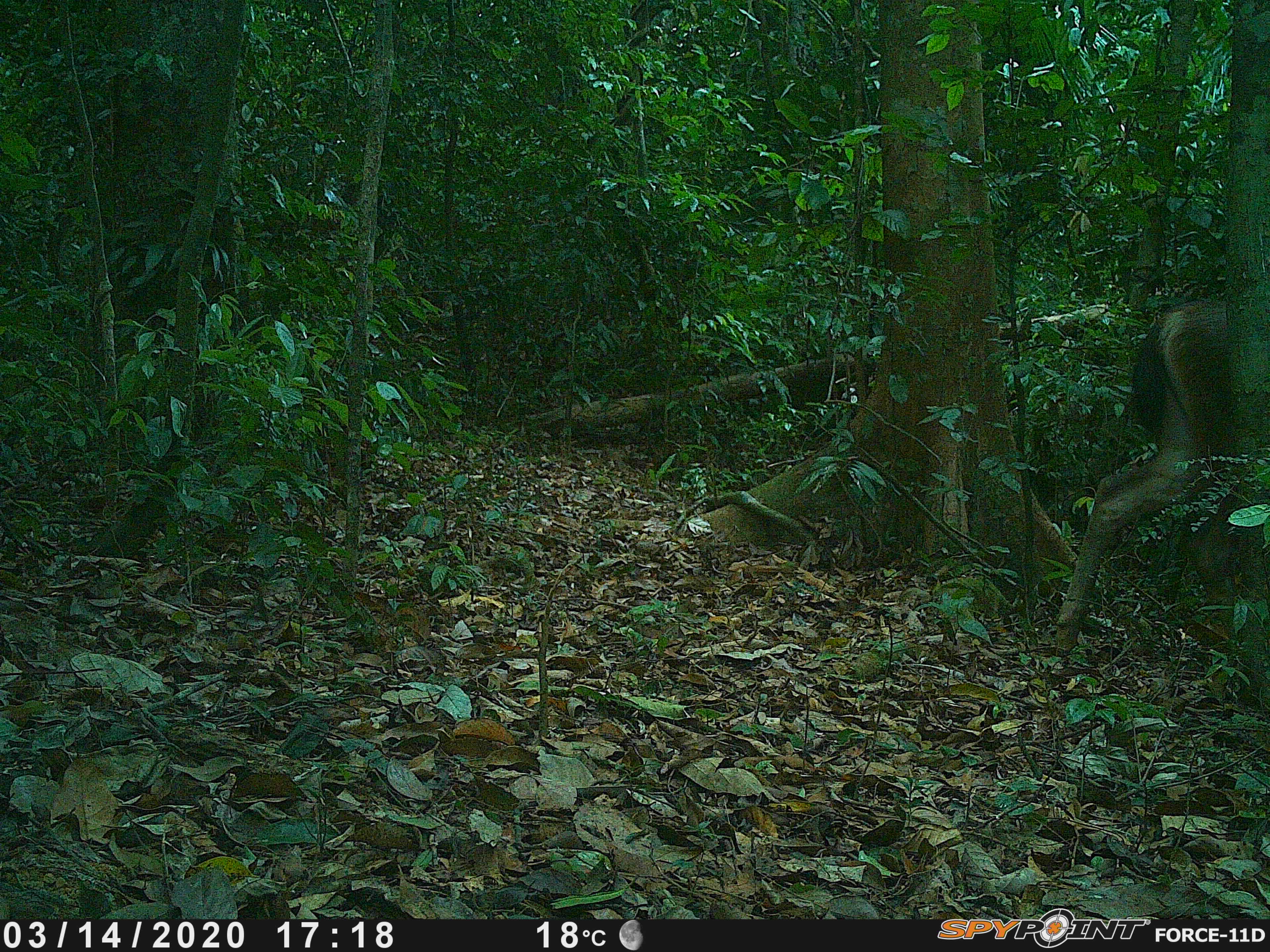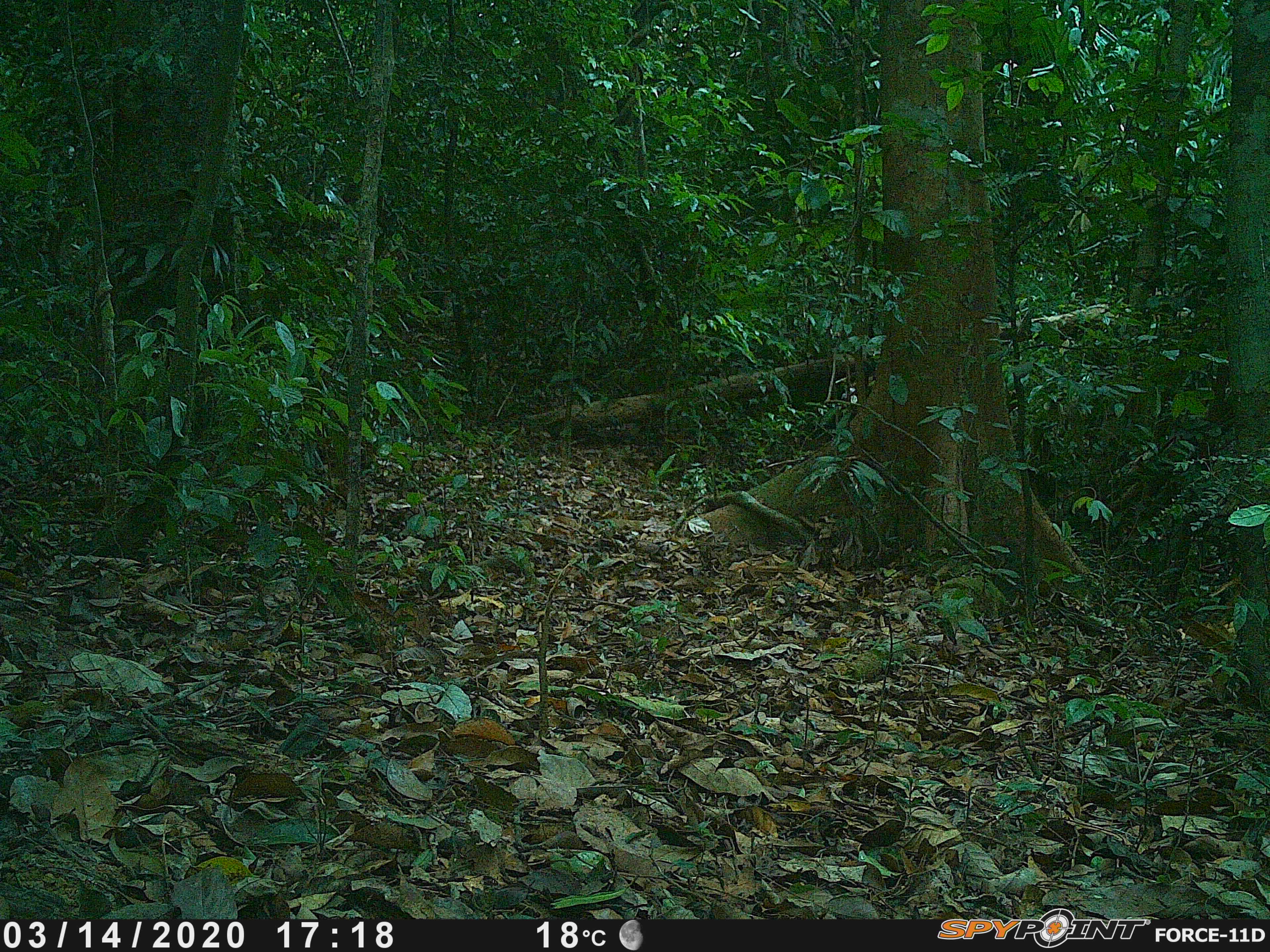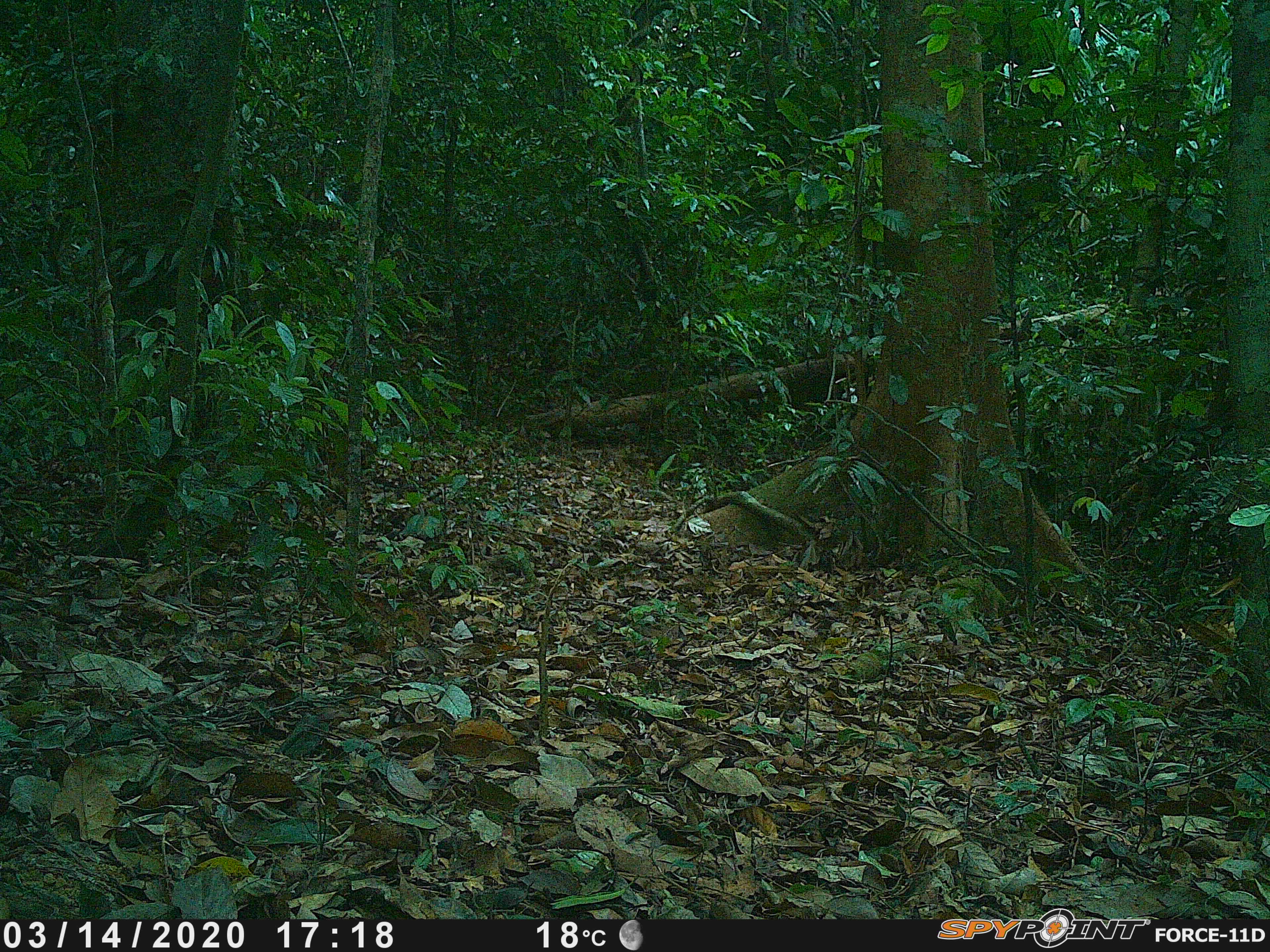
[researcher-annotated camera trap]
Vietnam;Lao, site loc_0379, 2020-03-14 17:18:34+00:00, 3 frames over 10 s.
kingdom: Animalia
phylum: Chordata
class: Mammalia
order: Artiodactyla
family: Cervidae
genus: Rusa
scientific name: Rusa unicolor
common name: sambar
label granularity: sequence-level